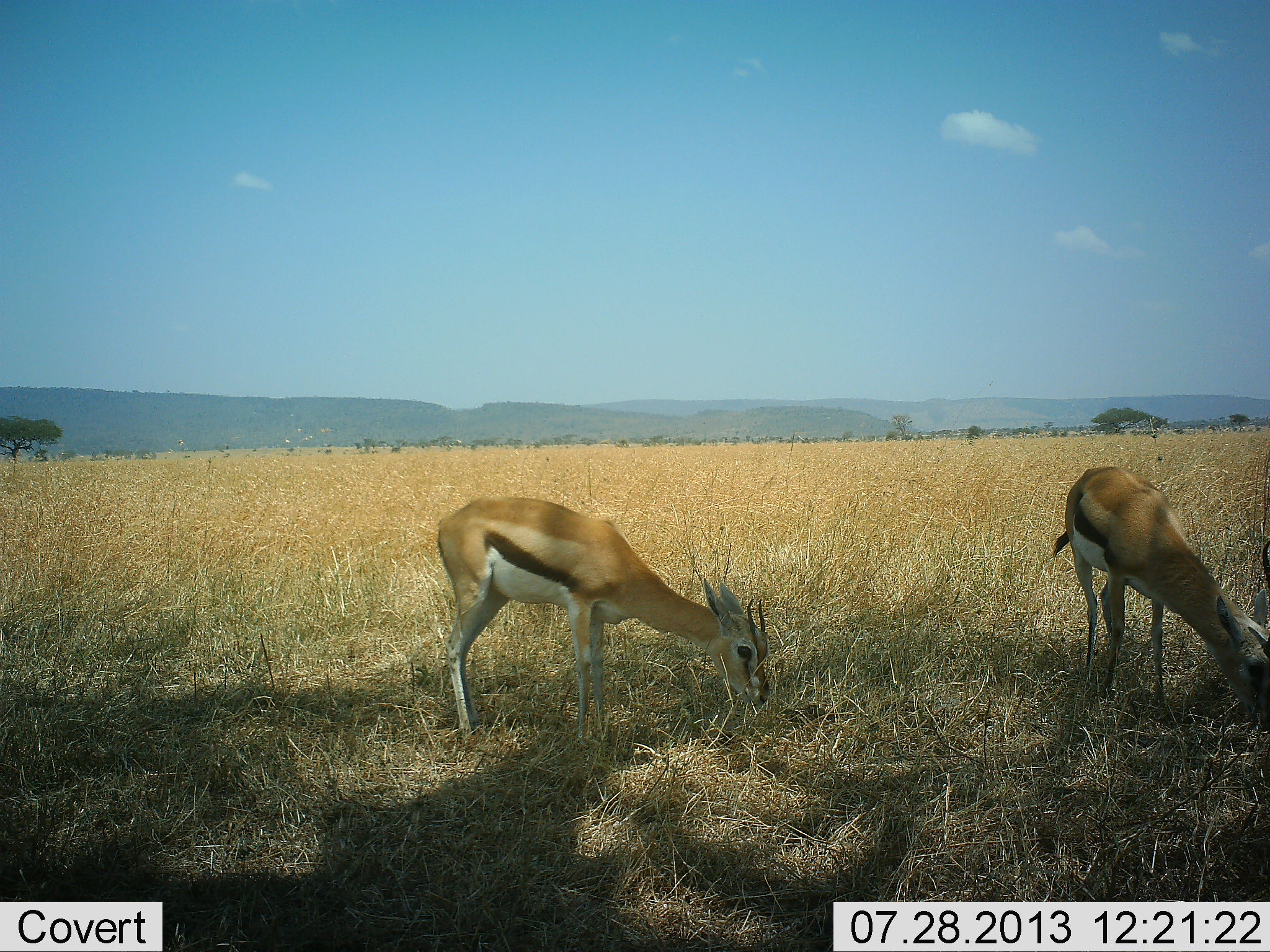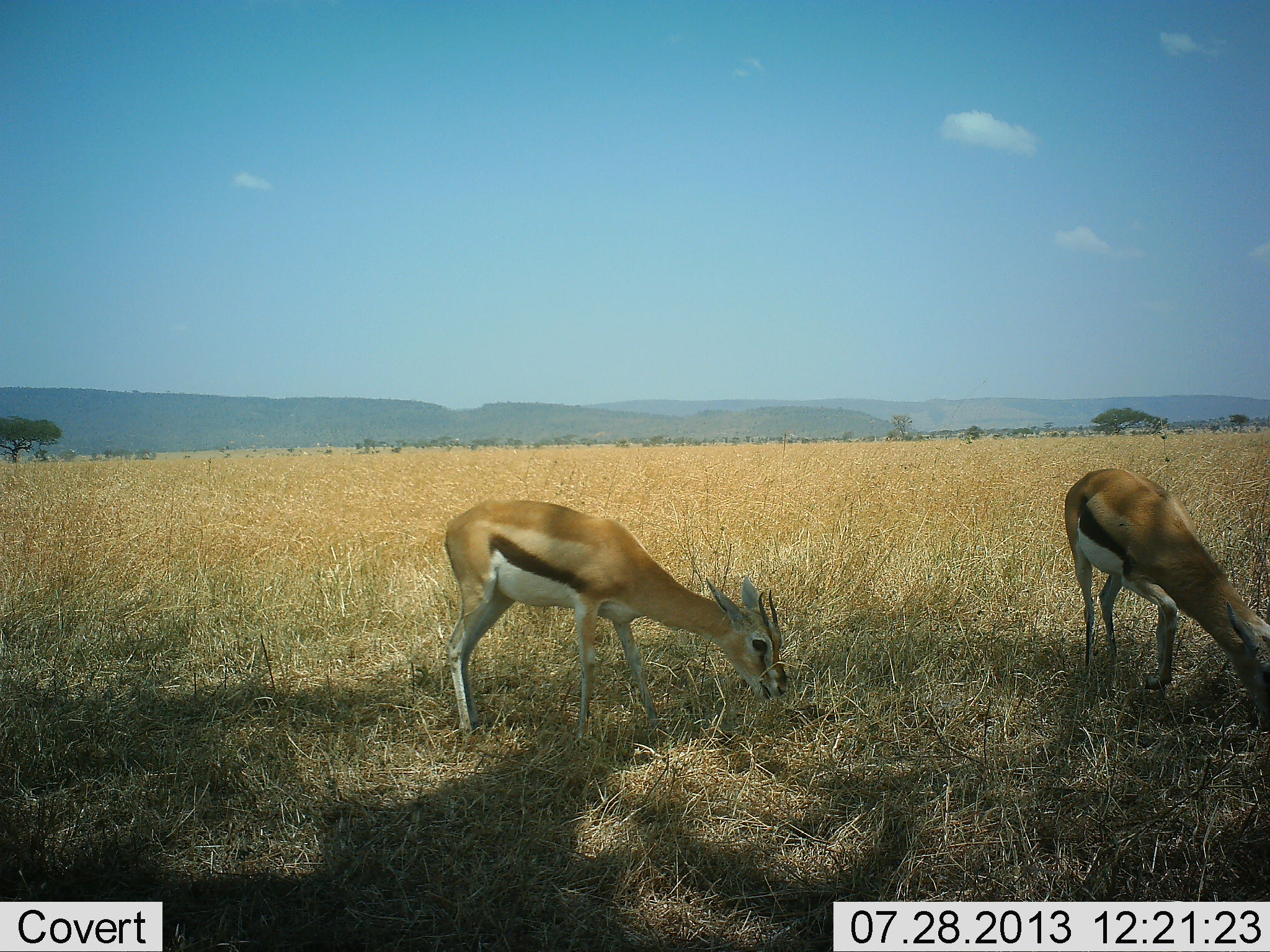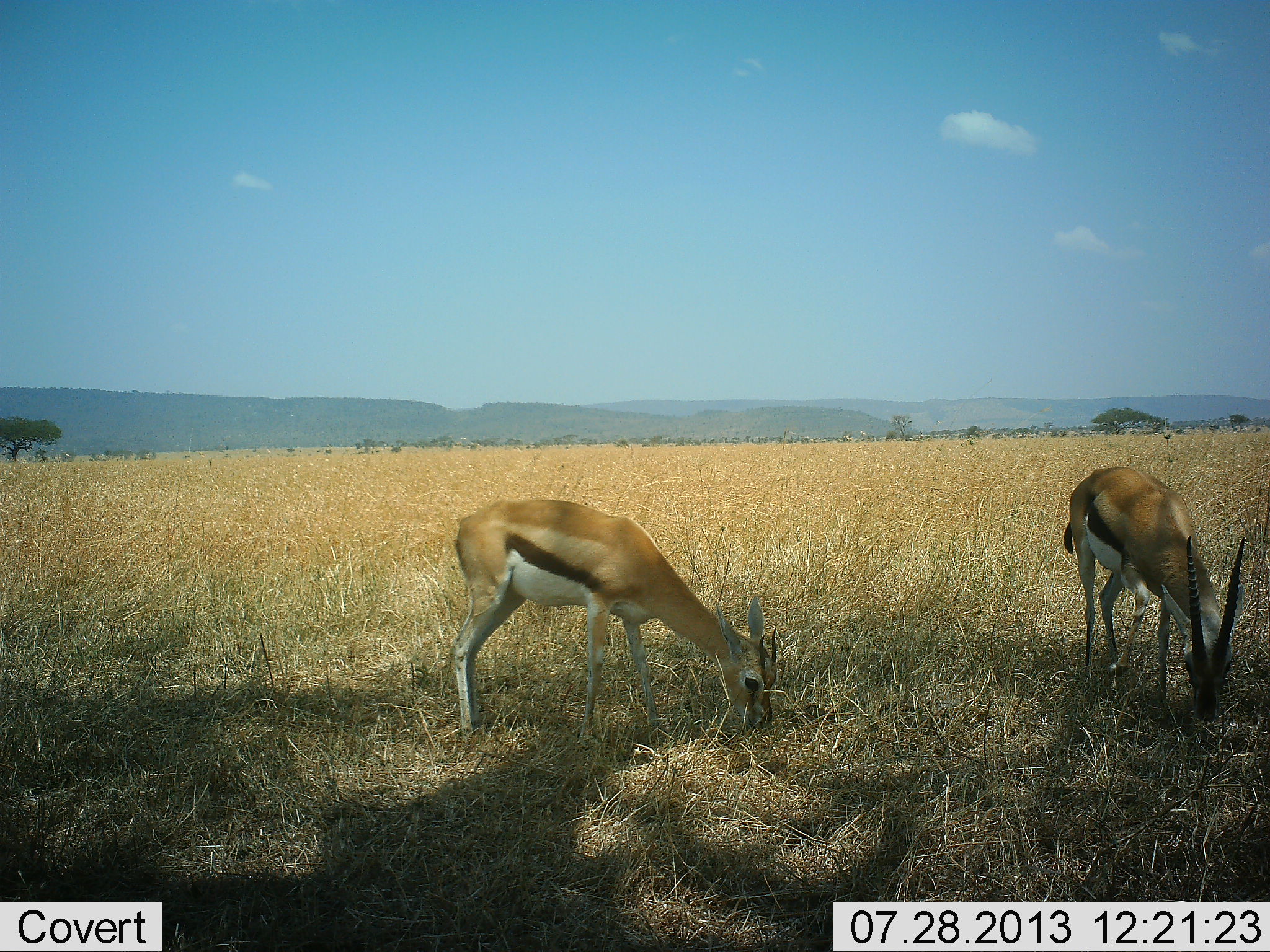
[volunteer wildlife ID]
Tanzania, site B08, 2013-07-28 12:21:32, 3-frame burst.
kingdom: Animalia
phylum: Chordata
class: Mammalia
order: Artiodactyla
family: Bovidae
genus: Eudorcas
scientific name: Eudorcas thomsonii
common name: thomson's gazelle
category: gazellethomsons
Gazellethomsons (thomson's gazelle) (Eudorcas thomsonii), count 2. Behavior (volunteer vote fractions): standing 22%, resting 0%, moving 0%, interacting 0%. Young present (vote fraction): 0%. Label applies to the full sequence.